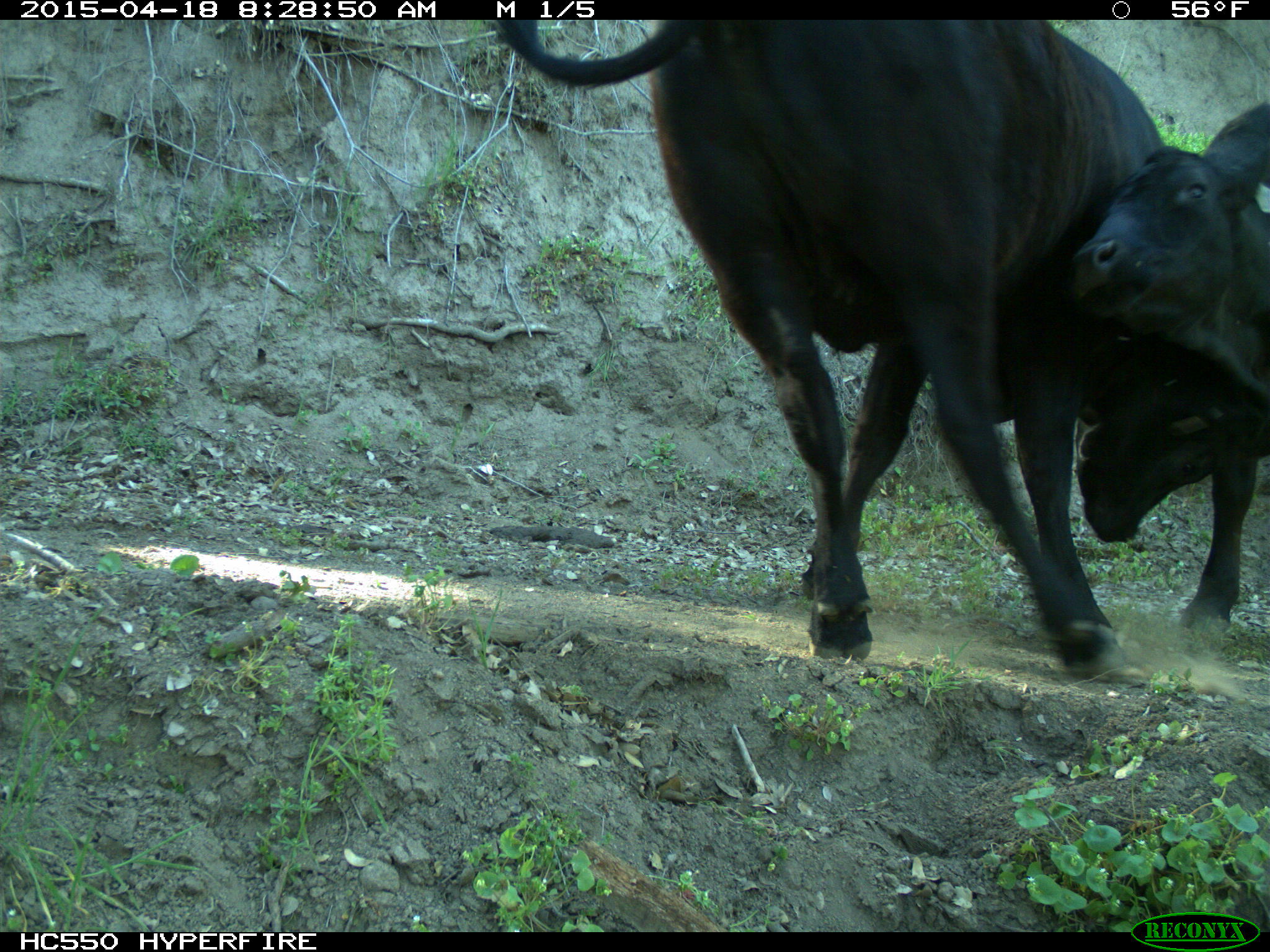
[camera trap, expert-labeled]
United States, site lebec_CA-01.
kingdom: Animalia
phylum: Chordata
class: Mammalia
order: Artiodactyla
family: Bovidae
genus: Bos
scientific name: Bos taurus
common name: domestic cow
Bos taurus (domestic cow).